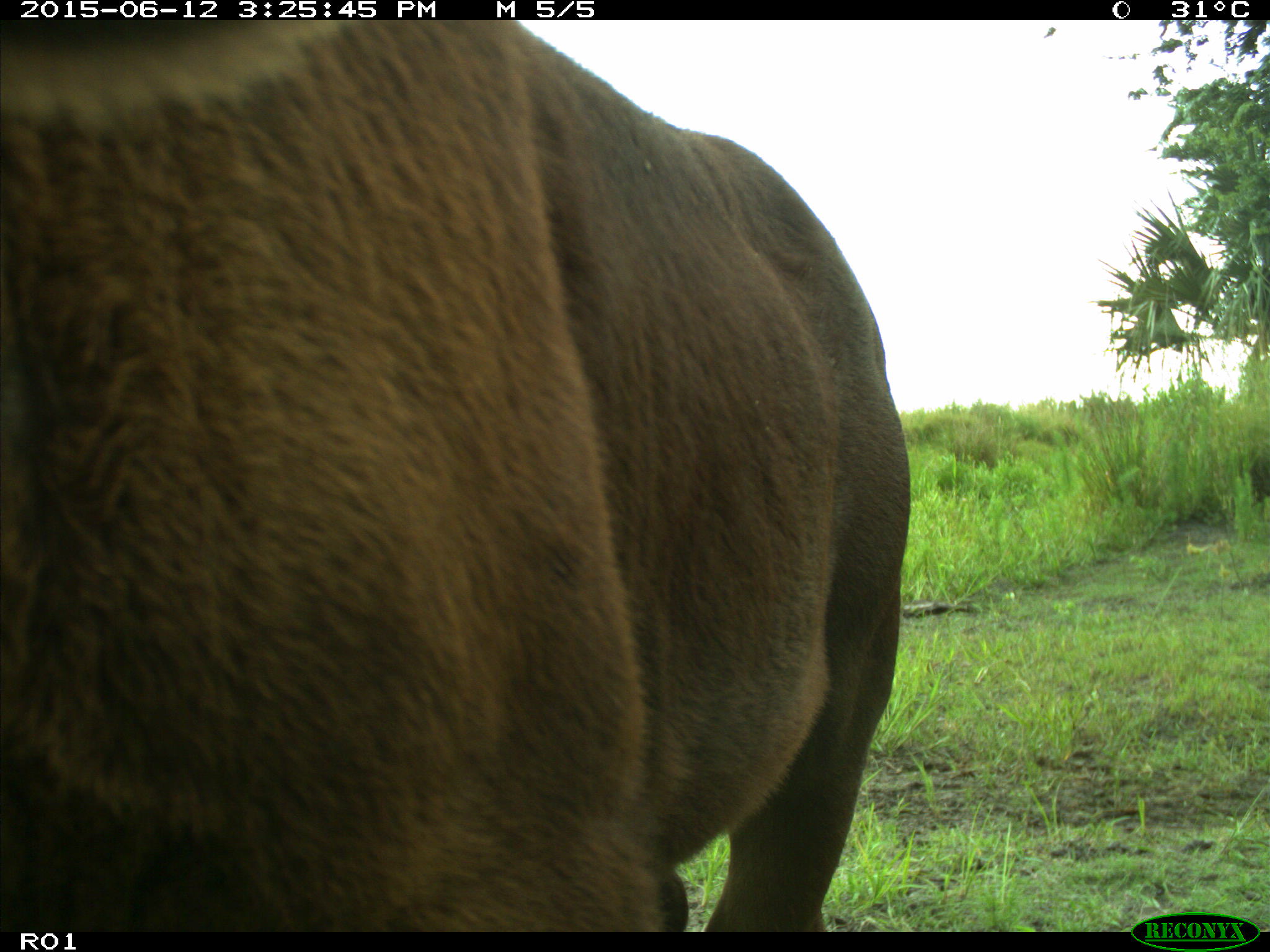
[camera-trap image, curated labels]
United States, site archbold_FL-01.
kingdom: Animalia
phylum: Chordata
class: Mammalia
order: Artiodactyla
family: Bovidae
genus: Bos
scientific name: Bos taurus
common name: domestic cow